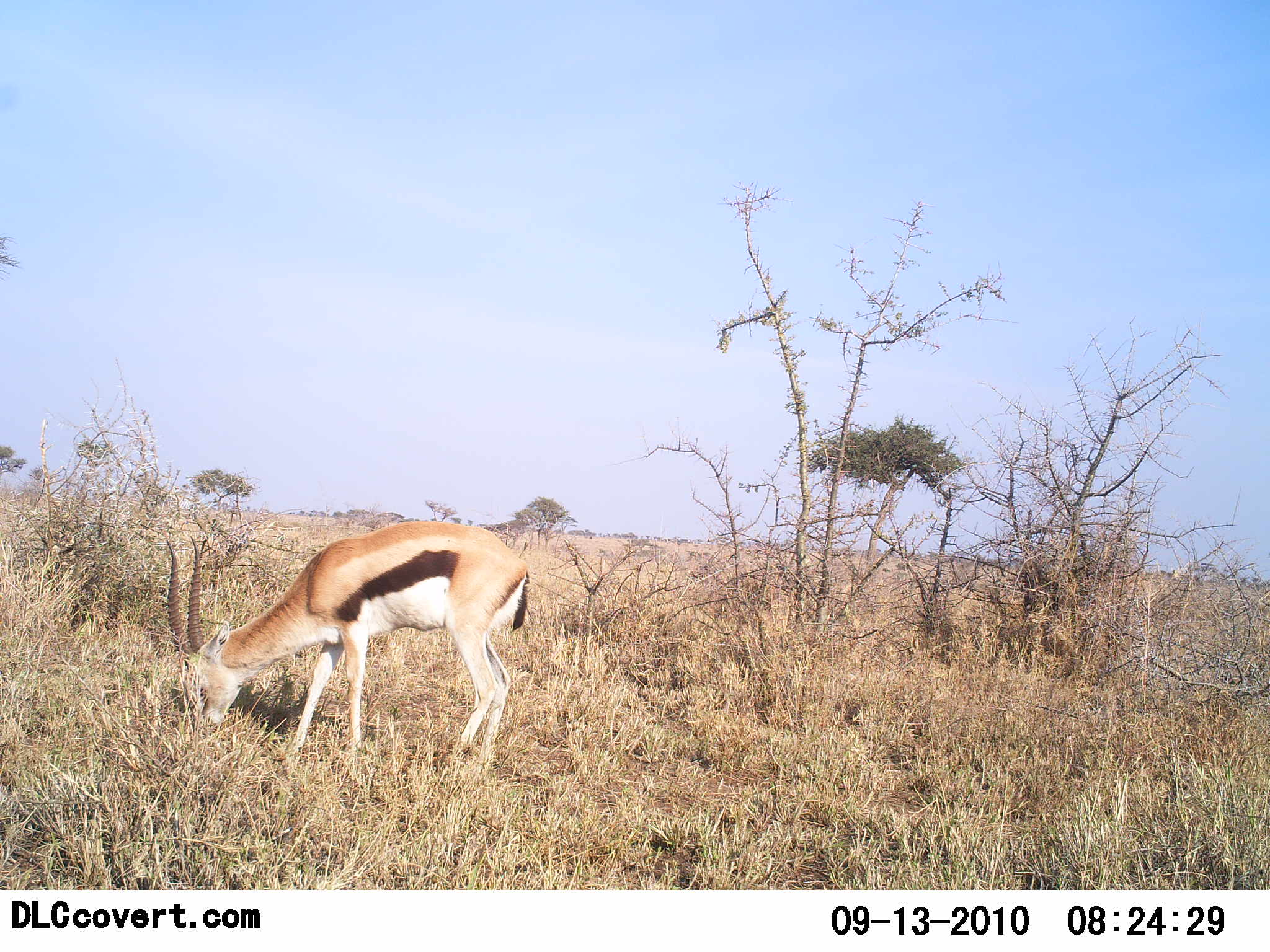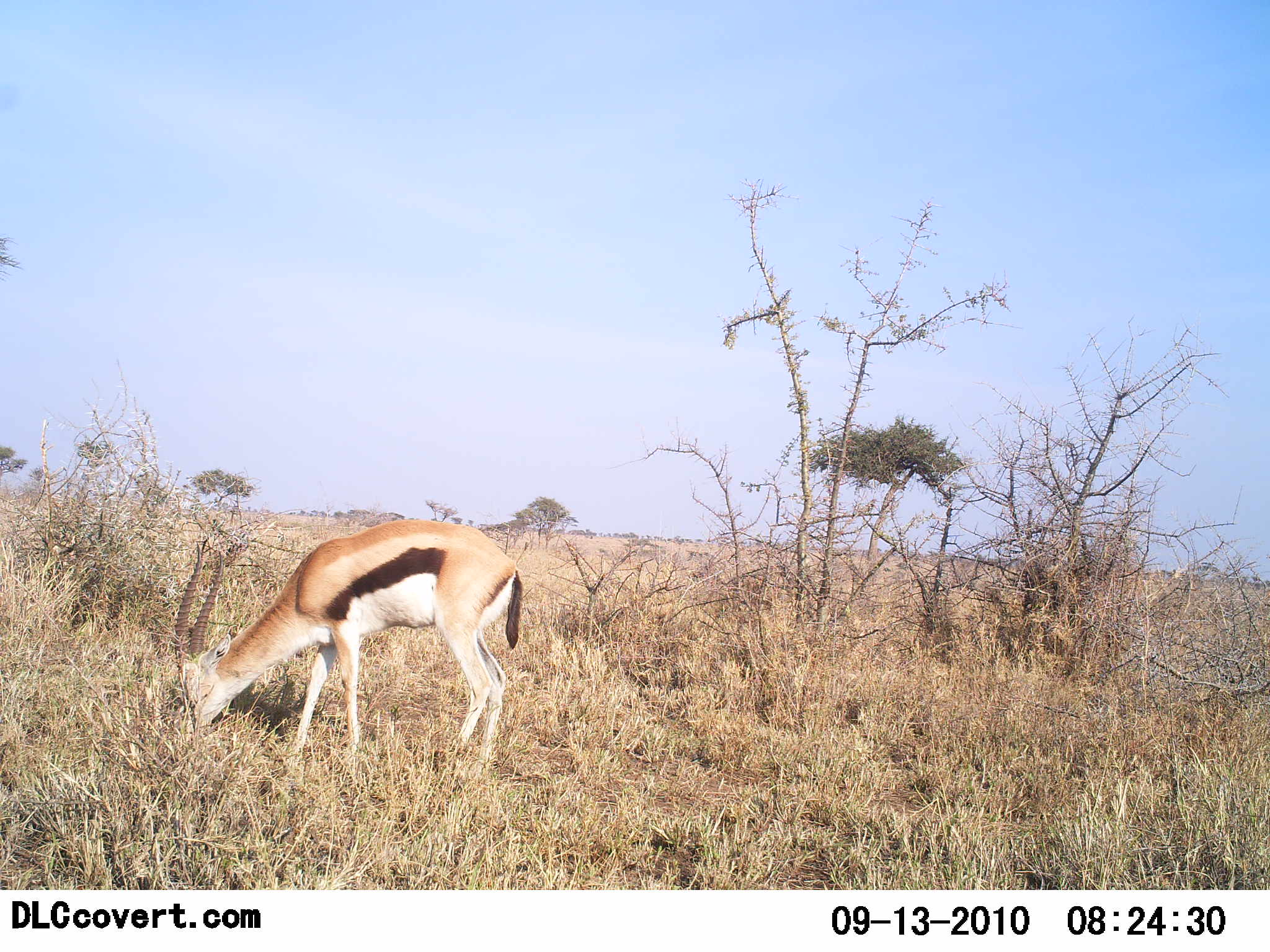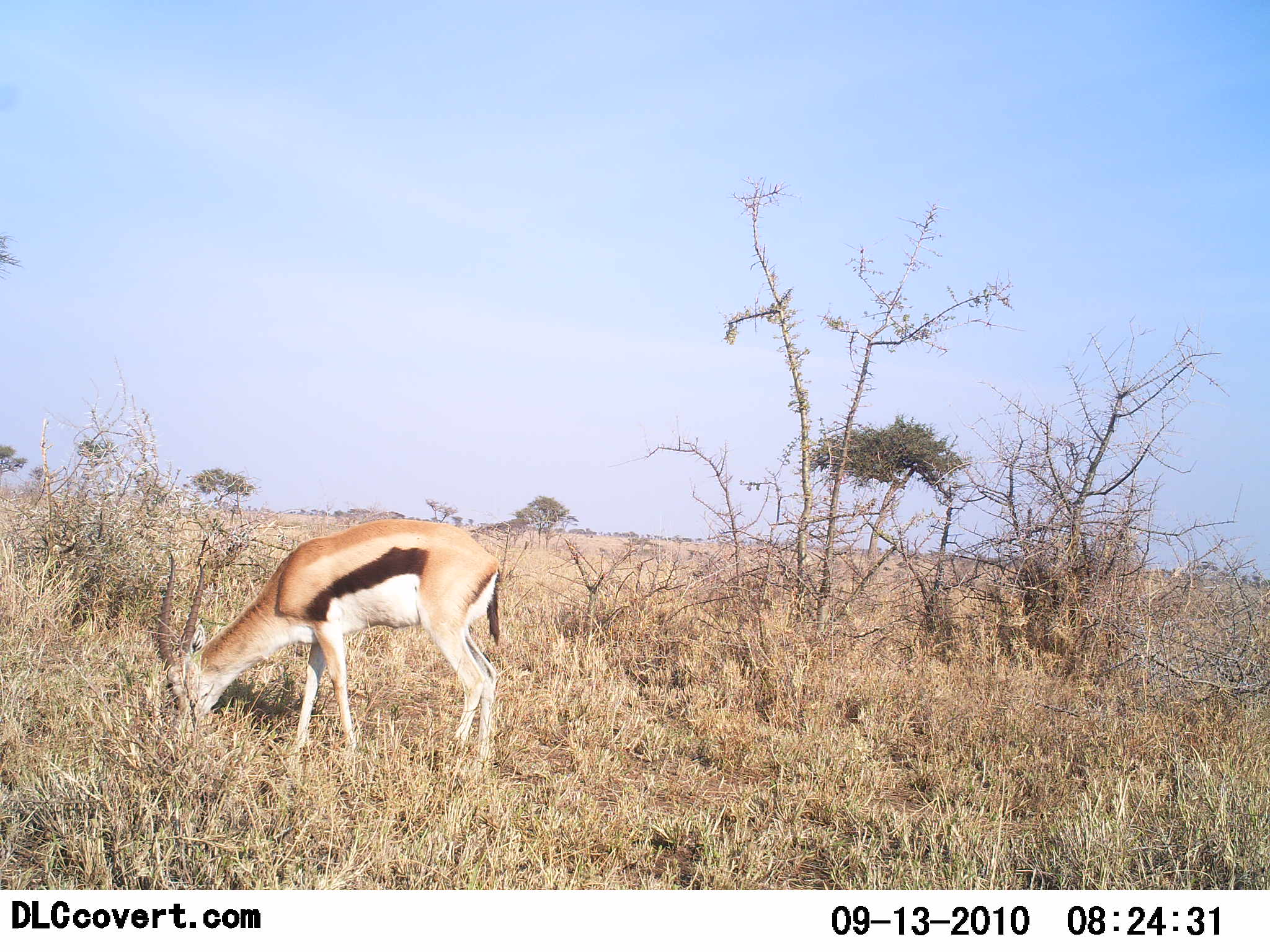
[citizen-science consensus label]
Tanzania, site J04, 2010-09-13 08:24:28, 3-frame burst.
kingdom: Animalia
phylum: Chordata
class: Mammalia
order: Artiodactyla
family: Bovidae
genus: Eudorcas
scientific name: Eudorcas thomsonii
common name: thomson's gazelle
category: gazellethomsons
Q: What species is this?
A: Gazellethomsons (thomson's gazelle) (Eudorcas thomsonii).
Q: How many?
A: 1.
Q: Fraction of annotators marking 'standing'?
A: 36%.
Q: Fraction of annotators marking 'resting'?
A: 0%.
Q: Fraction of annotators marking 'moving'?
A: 0%.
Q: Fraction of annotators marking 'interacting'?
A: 0%.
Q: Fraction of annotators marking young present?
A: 0%.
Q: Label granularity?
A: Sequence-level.